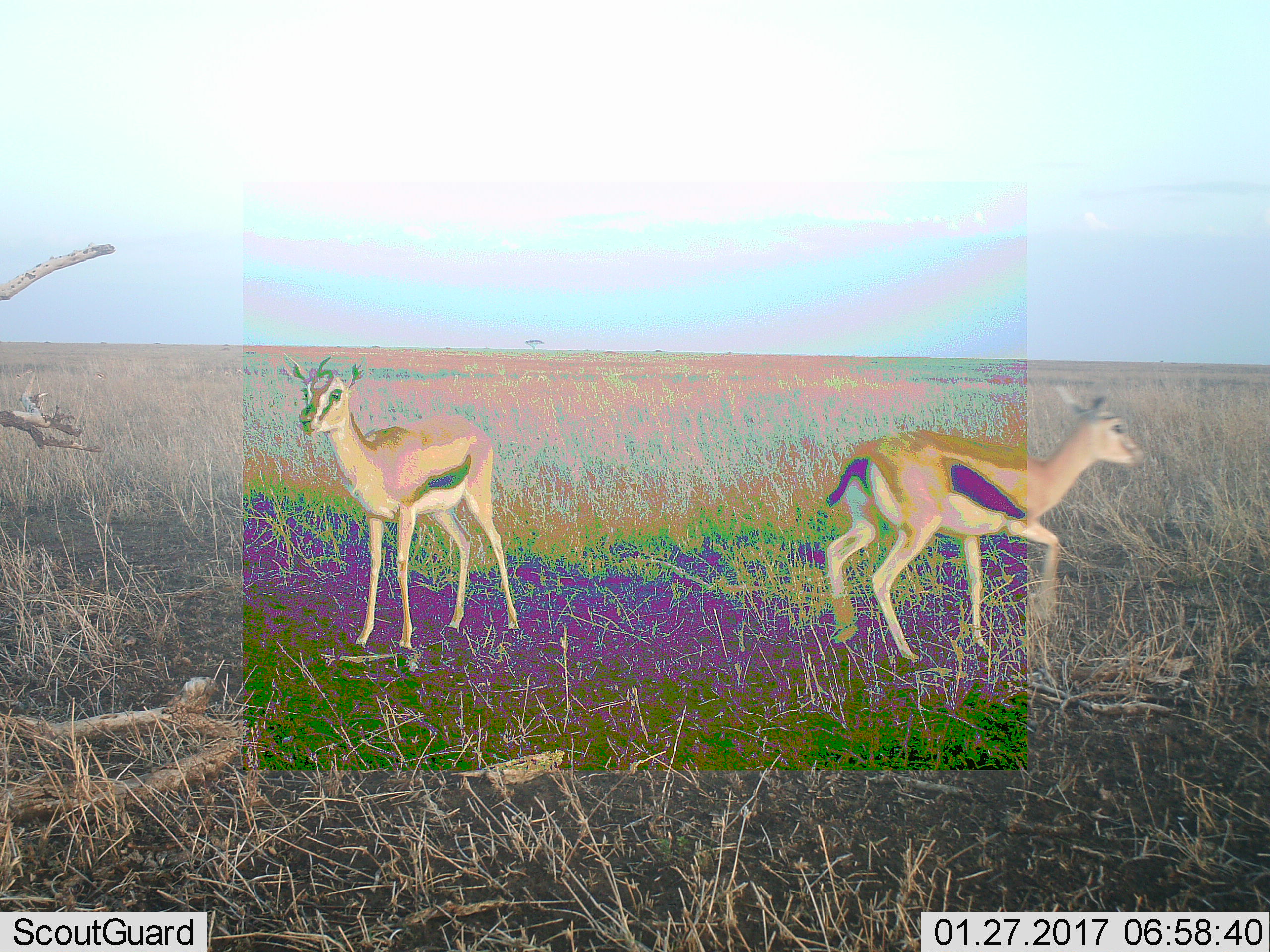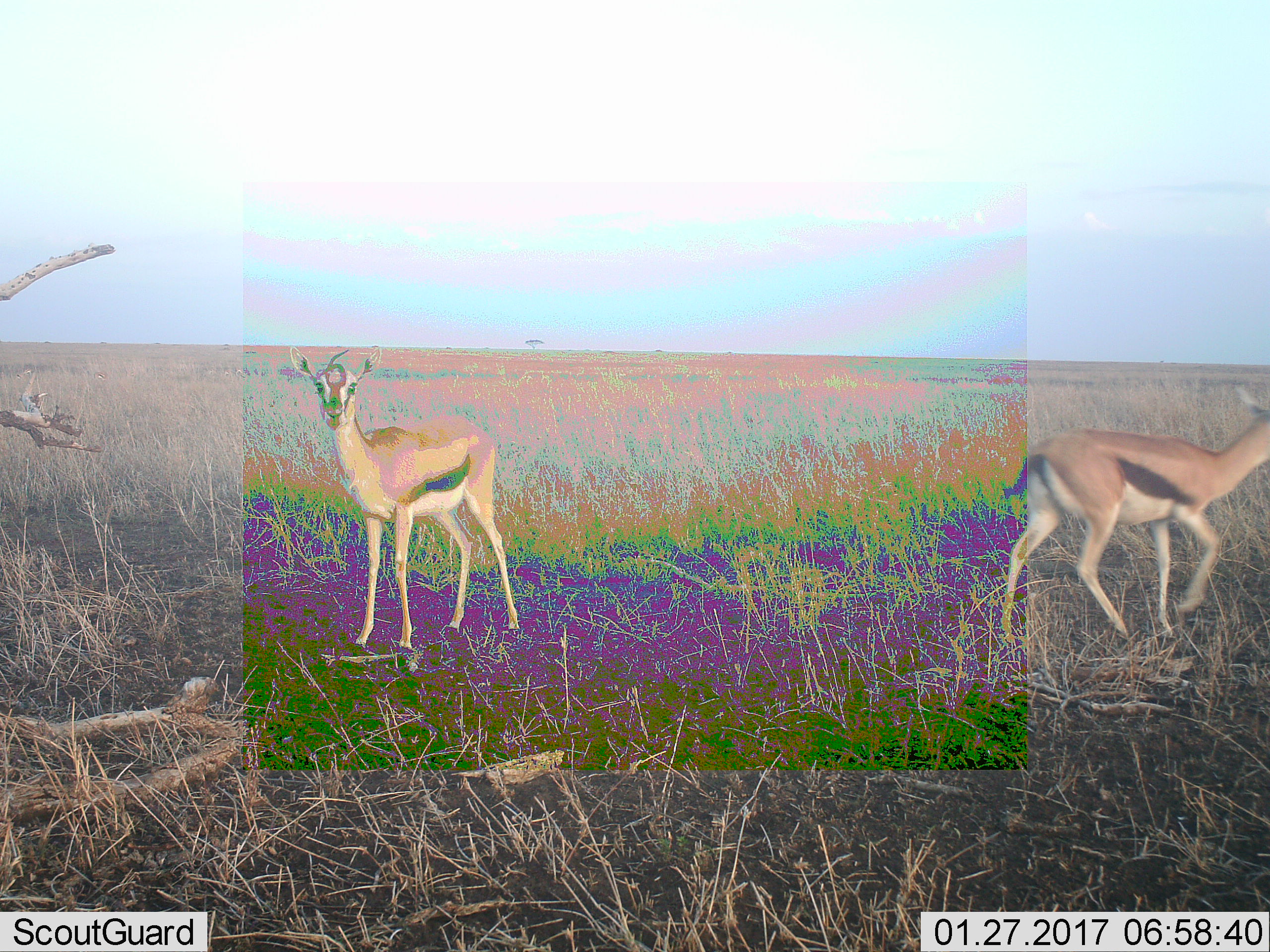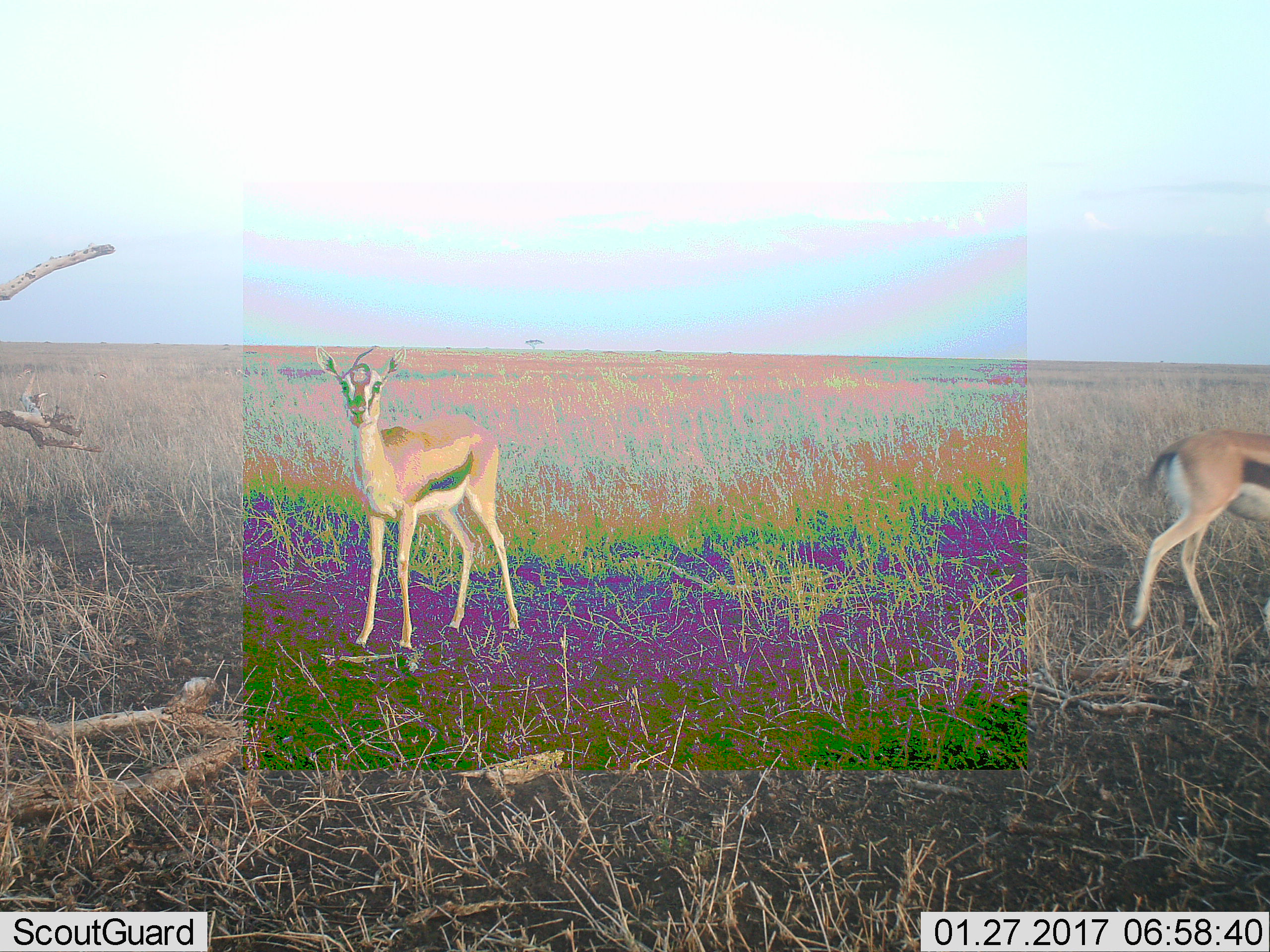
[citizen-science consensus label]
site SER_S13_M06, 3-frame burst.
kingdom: Animalia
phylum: Chordata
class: Mammalia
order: Artiodactyla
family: Bovidae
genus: Eudorcas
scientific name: Eudorcas thomsonii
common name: thomson's gazelle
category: gazellethomsons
Gazellethomsons (thomson's gazelle) (Eudorcas thomsonii), count 2. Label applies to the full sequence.